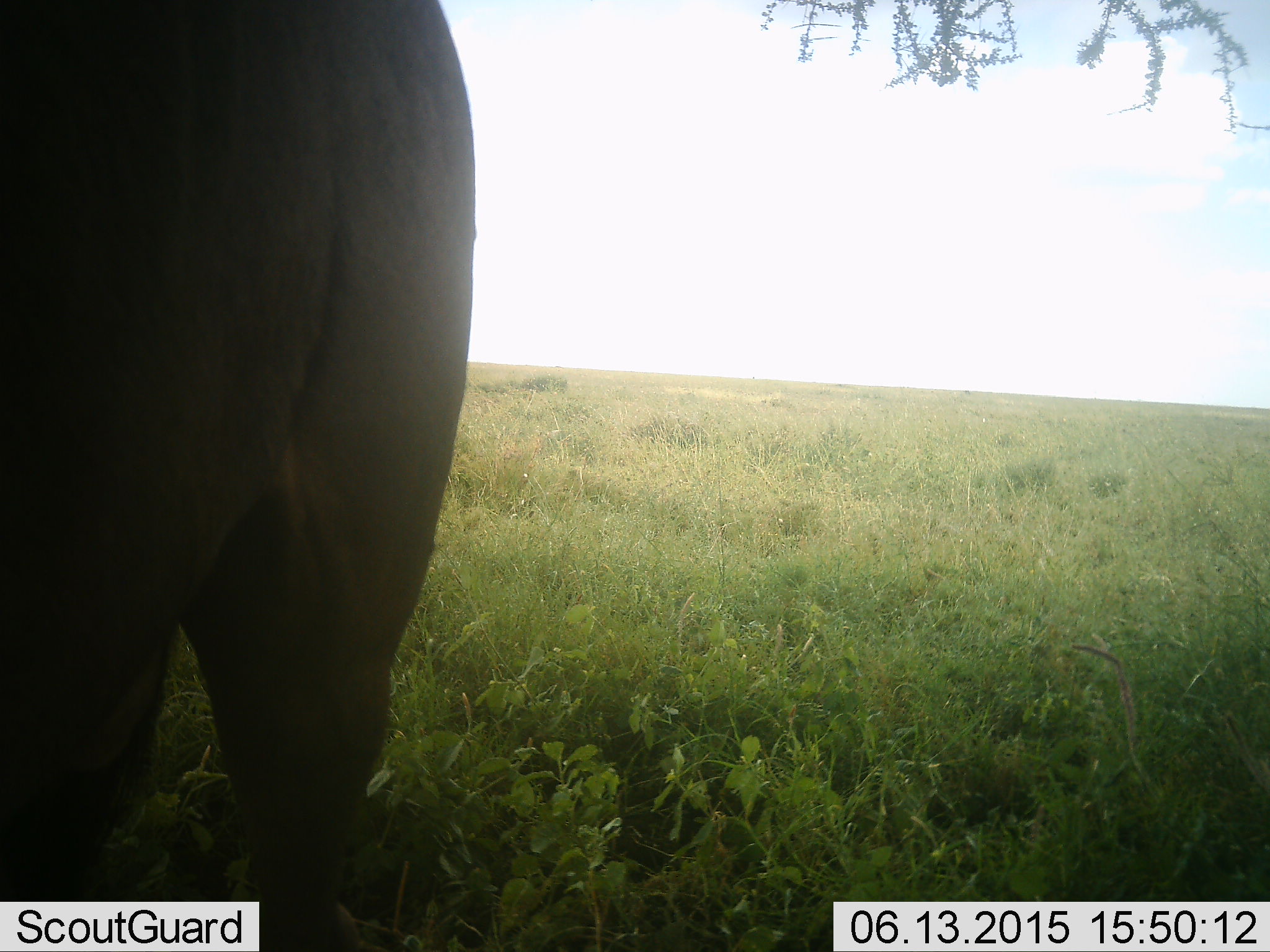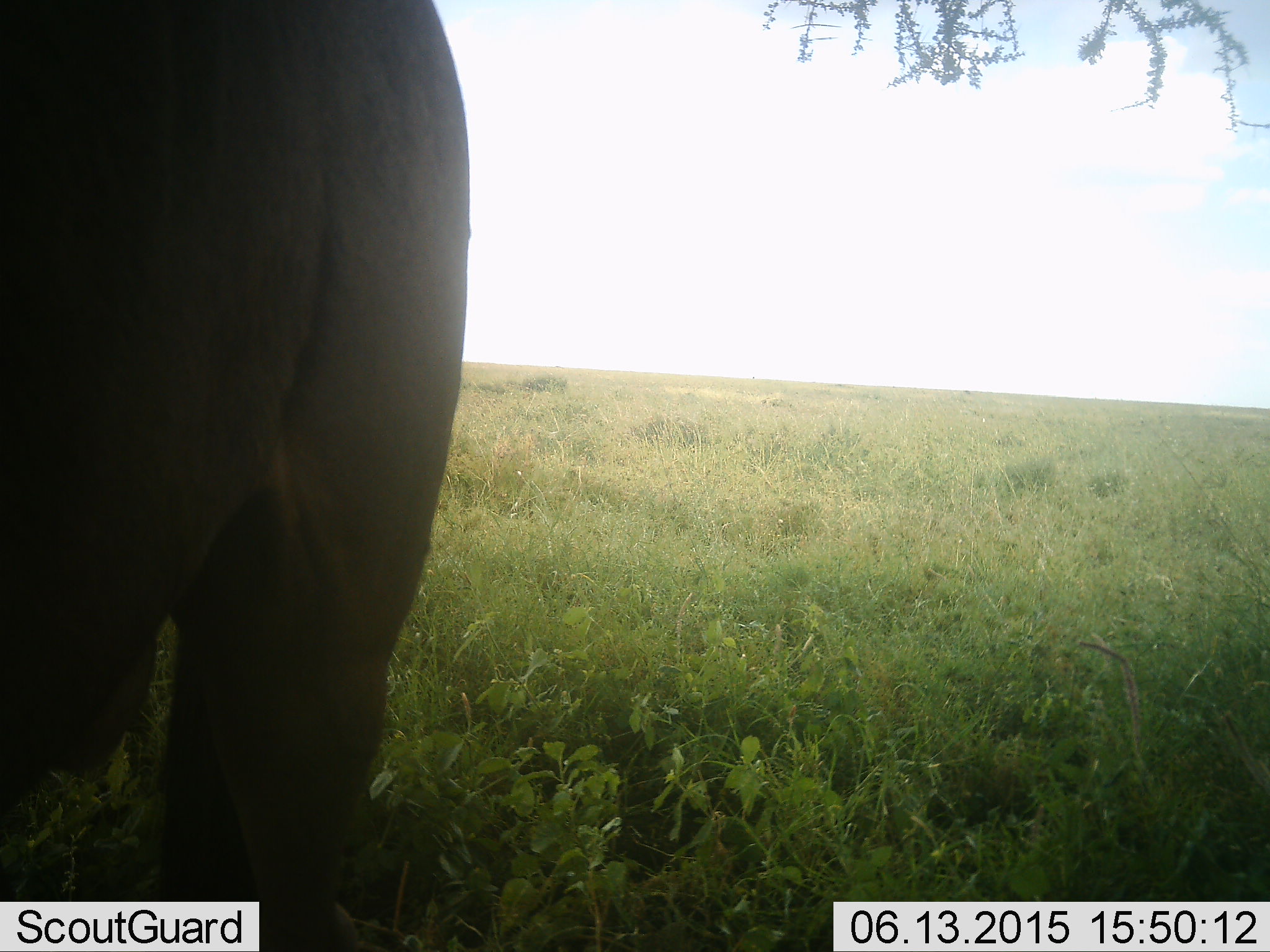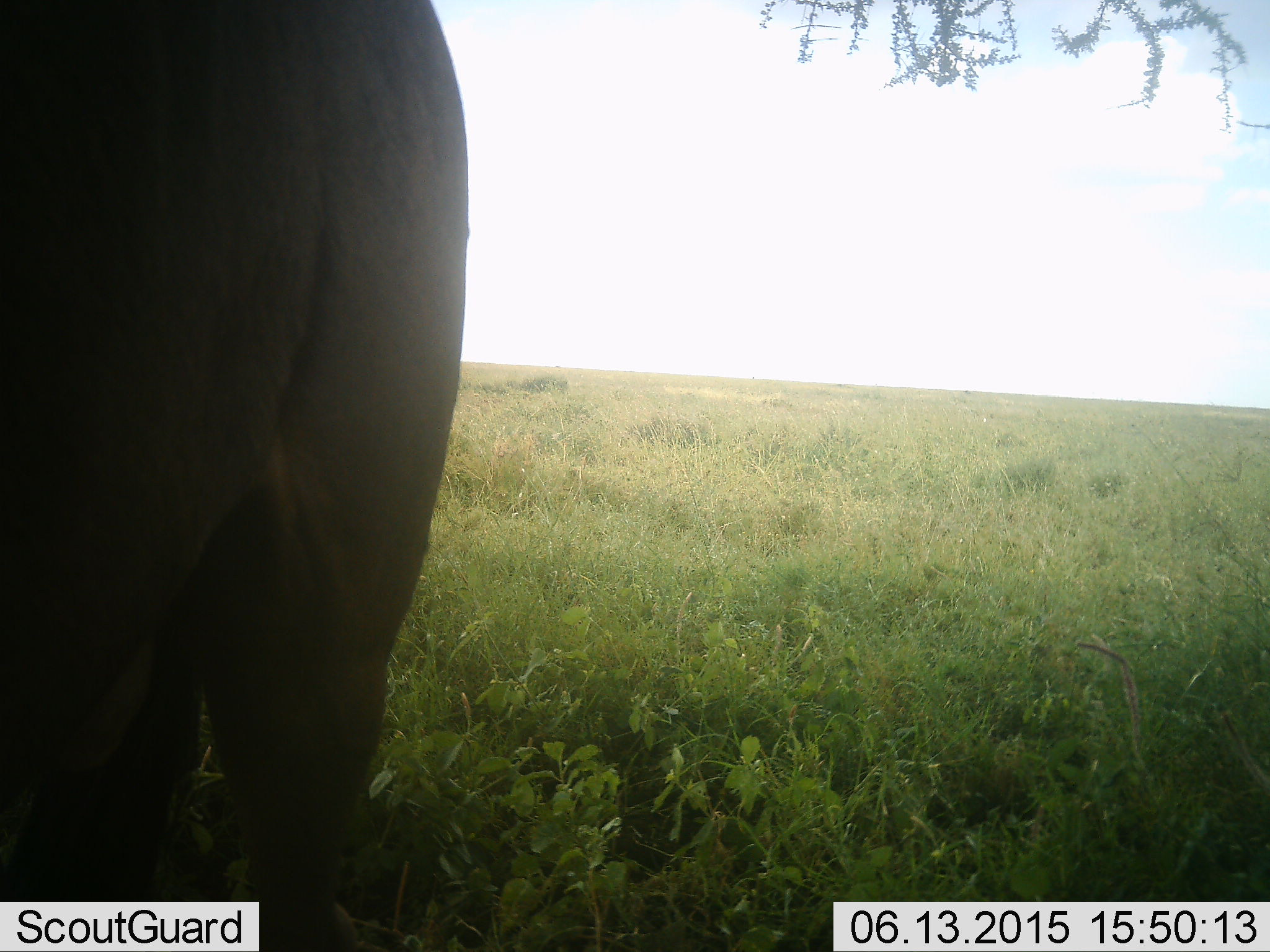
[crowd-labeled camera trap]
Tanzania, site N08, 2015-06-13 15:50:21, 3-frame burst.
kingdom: Animalia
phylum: Chordata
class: Mammalia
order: Artiodactyla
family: Bovidae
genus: Connochaetes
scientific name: Connochaetes taurinus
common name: blue wildebeest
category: wildebeest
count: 1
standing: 100%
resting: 0%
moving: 0%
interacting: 0%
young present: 0%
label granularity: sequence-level